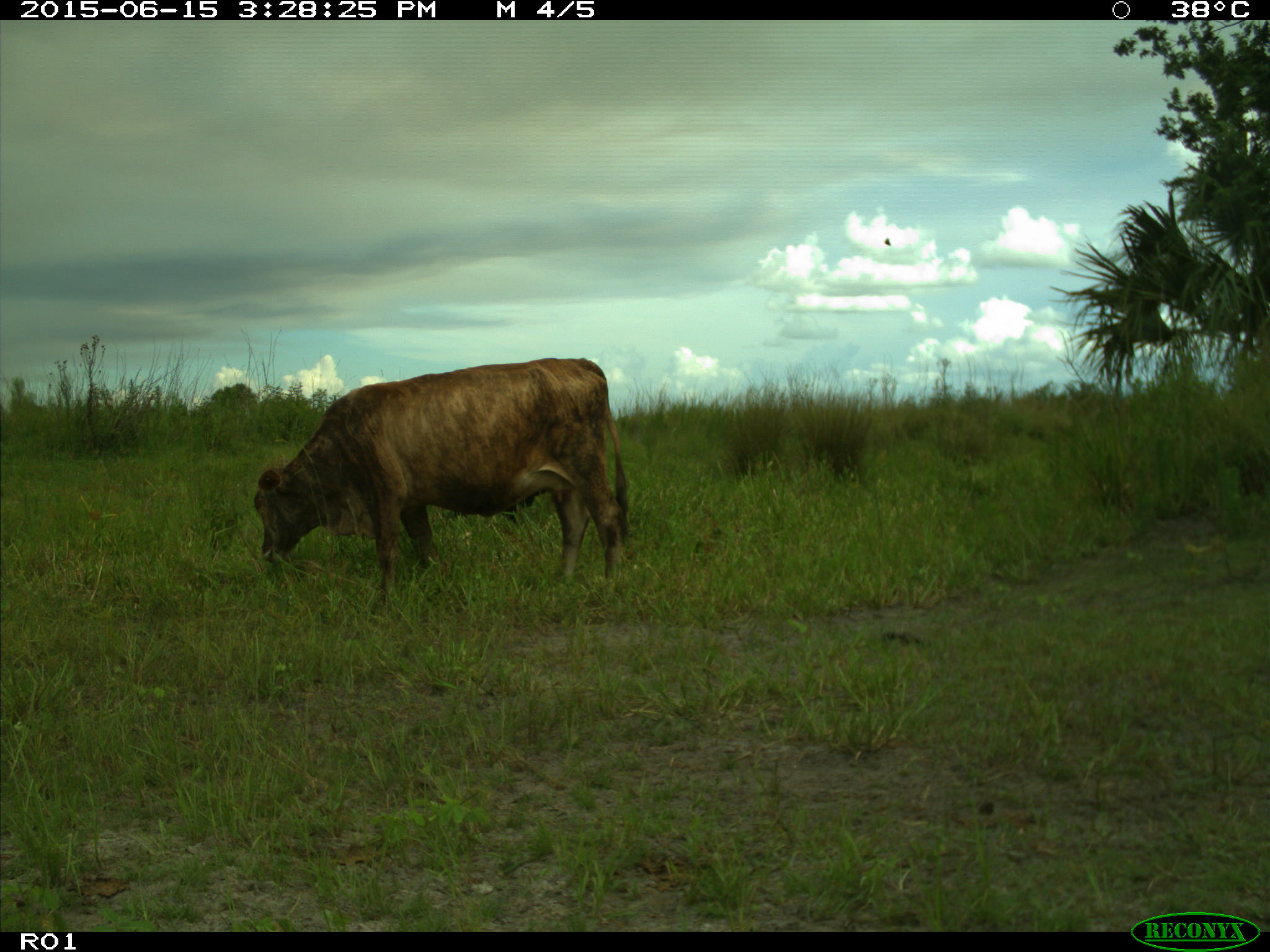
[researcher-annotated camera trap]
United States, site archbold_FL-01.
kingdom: Animalia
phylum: Chordata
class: Mammalia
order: Artiodactyla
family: Bovidae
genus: Bos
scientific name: Bos taurus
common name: domestic cow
Bos taurus (domestic cow).